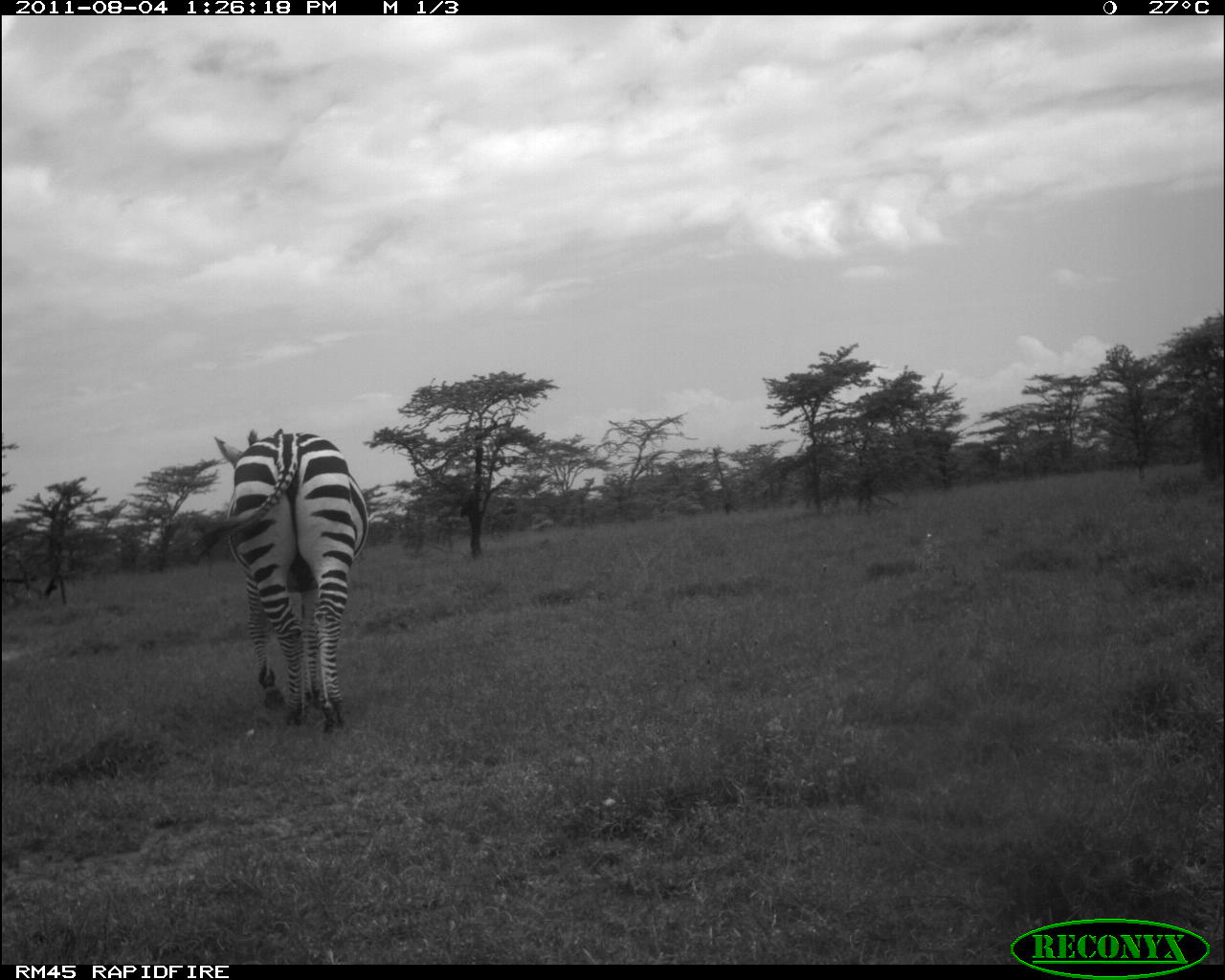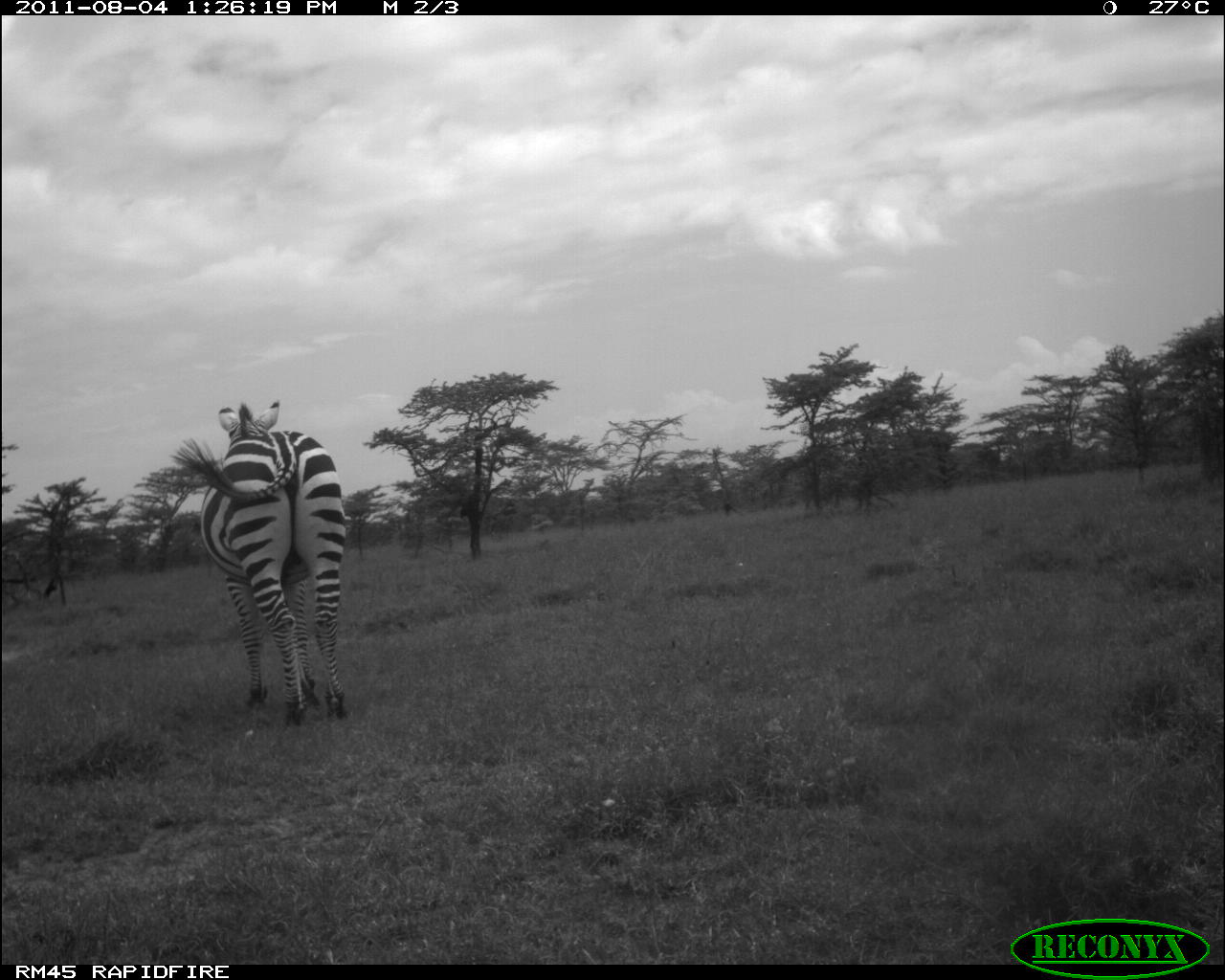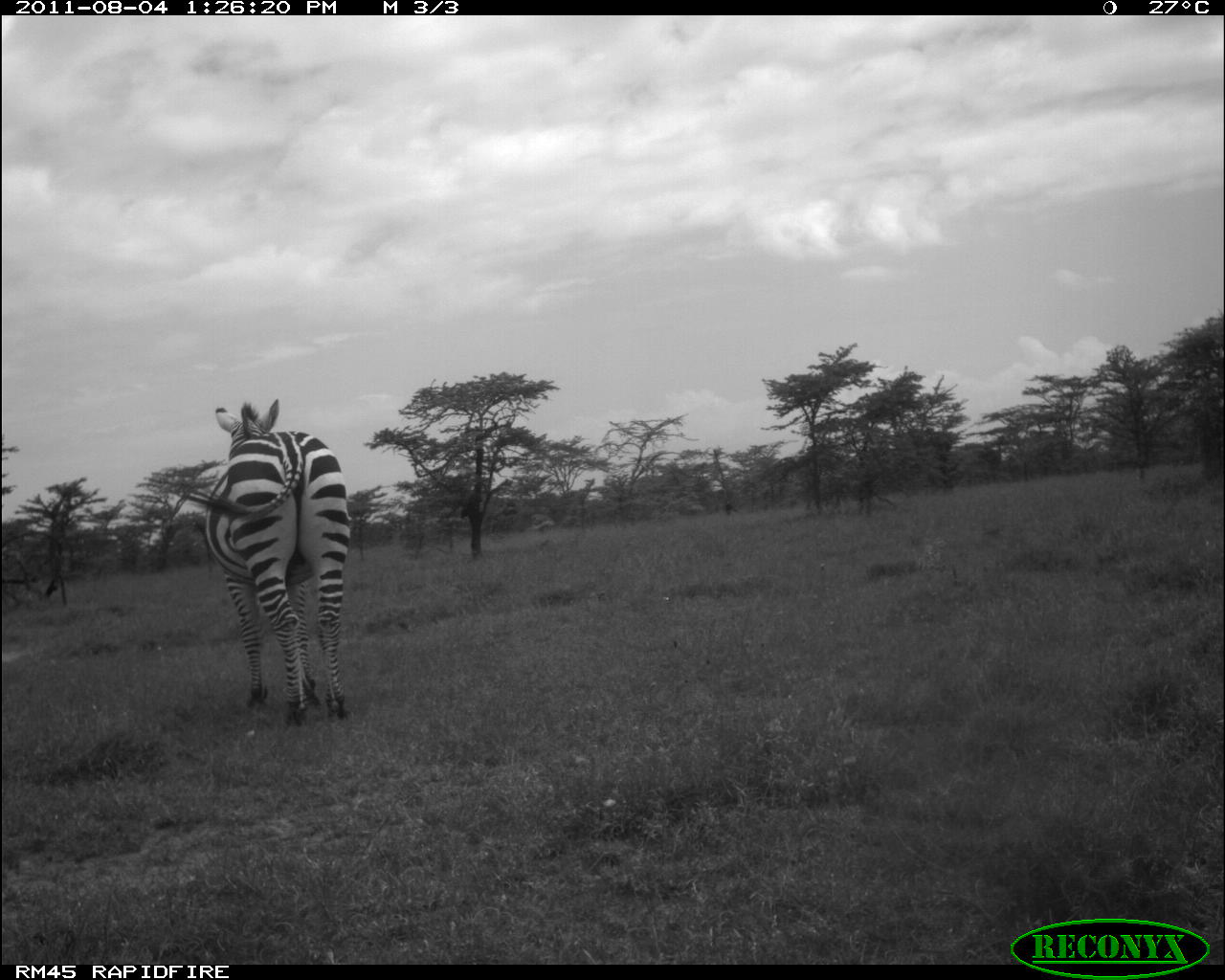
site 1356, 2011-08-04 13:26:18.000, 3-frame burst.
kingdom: Animalia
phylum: Chordata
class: Mammalia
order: Perissodactyla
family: Equidae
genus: Equus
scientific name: Equus quagga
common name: plains zebra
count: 1